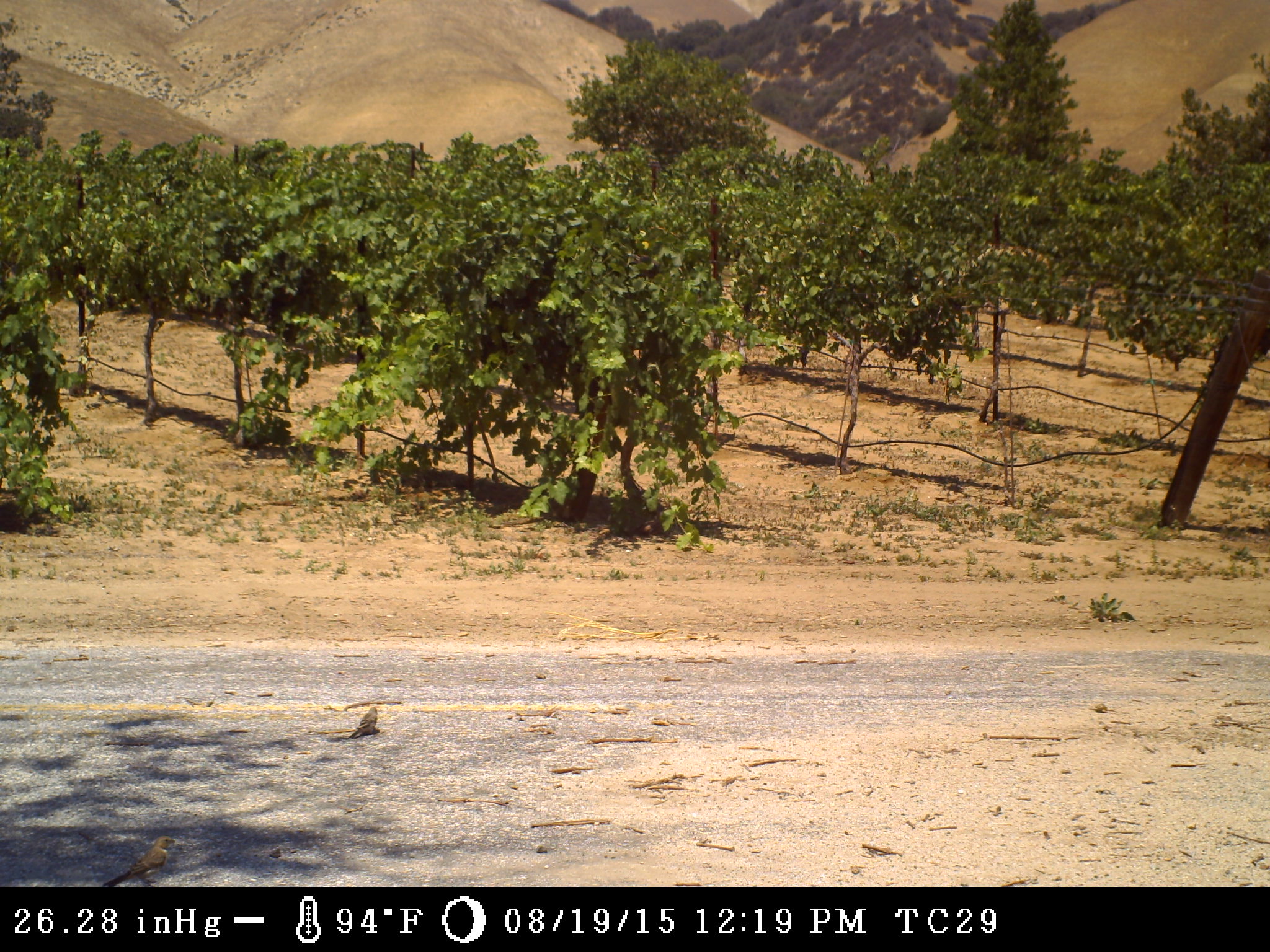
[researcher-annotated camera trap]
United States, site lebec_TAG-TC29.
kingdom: Animalia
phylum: Chordata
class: Aves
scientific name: Aves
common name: birds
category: unidentified bird